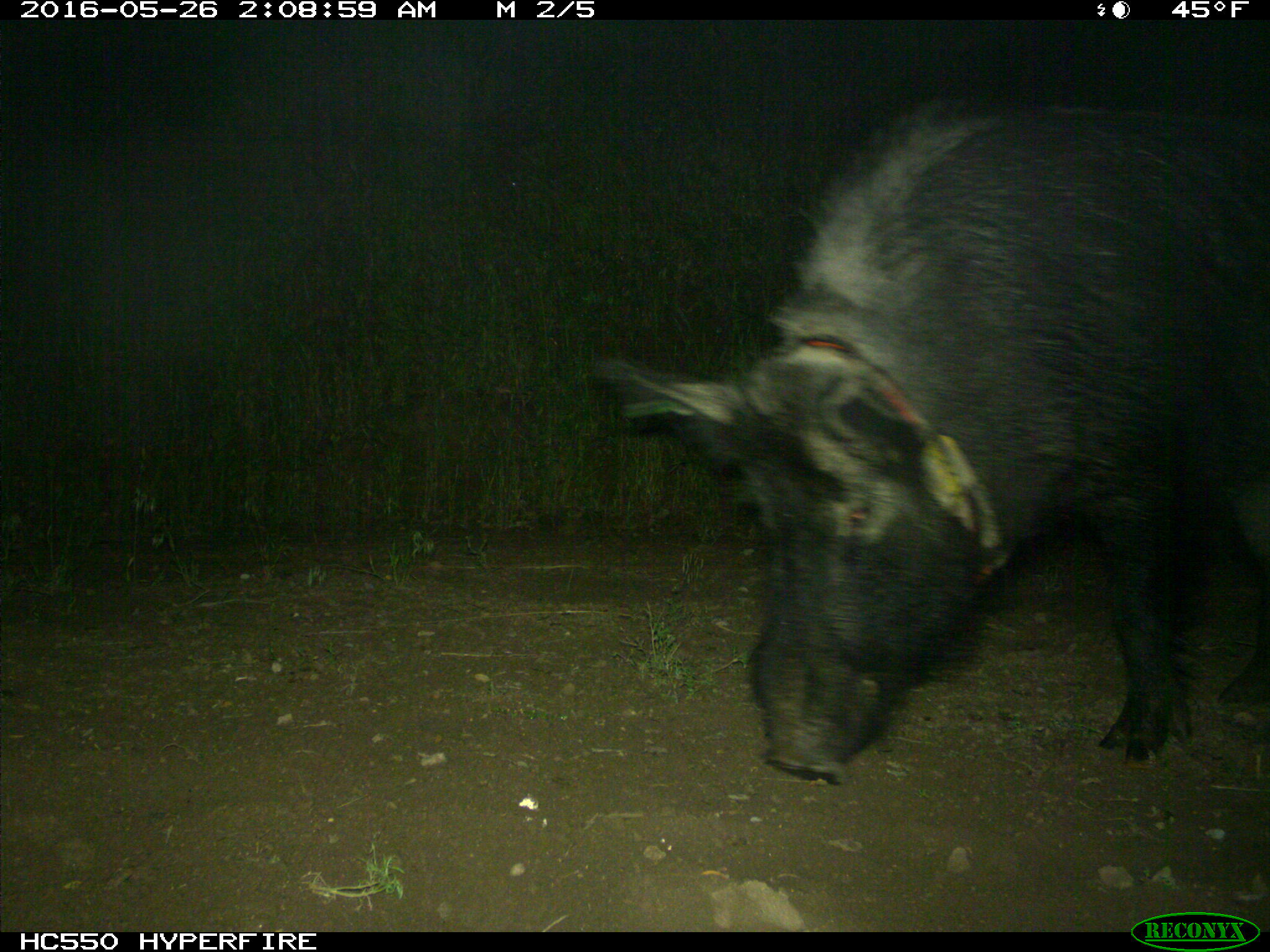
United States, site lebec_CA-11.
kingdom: Animalia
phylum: Chordata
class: Mammalia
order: Artiodactyla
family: Suidae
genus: Sus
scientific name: Sus scrofa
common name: wild boar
Sus scrofa (wild boar).